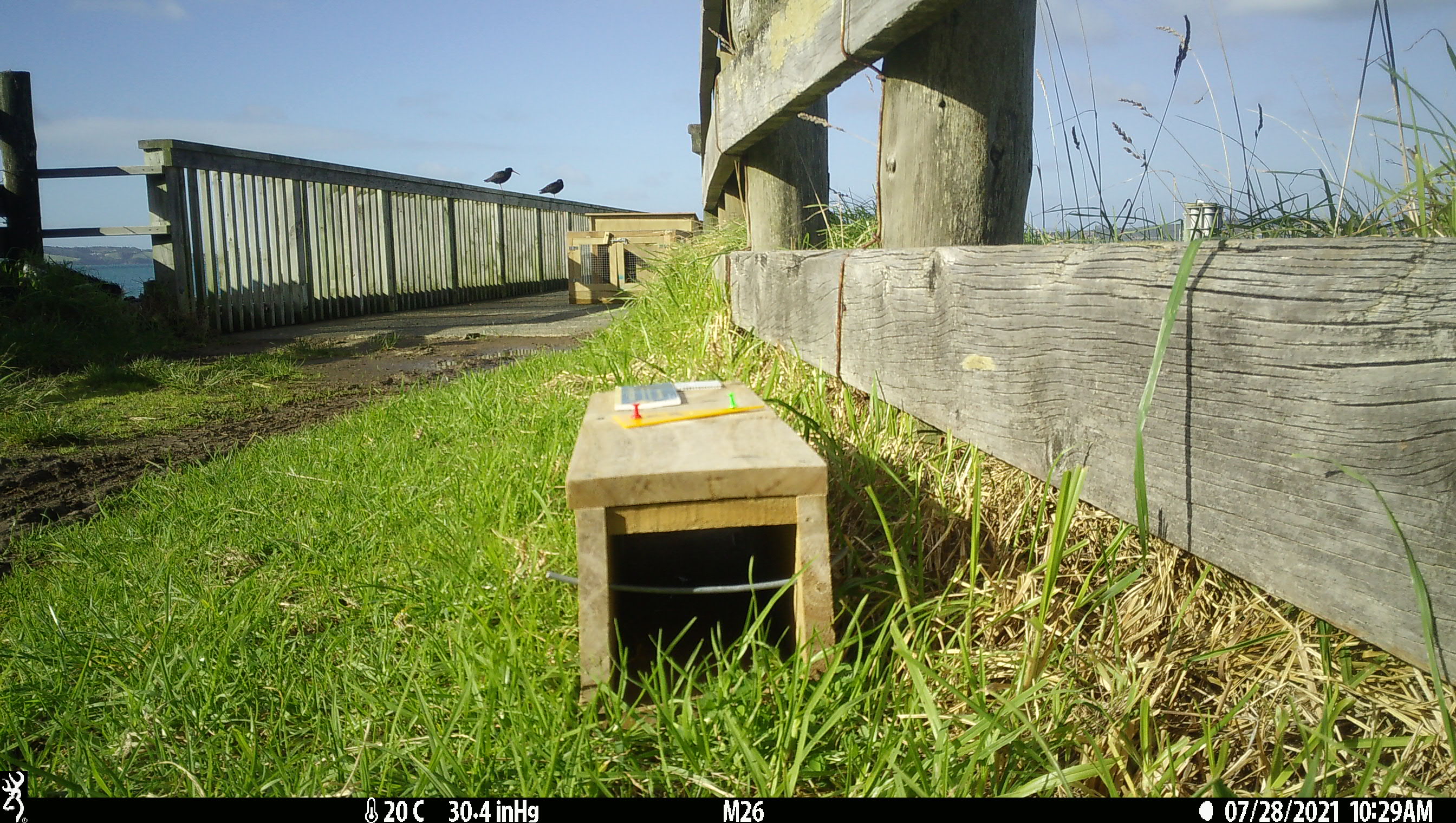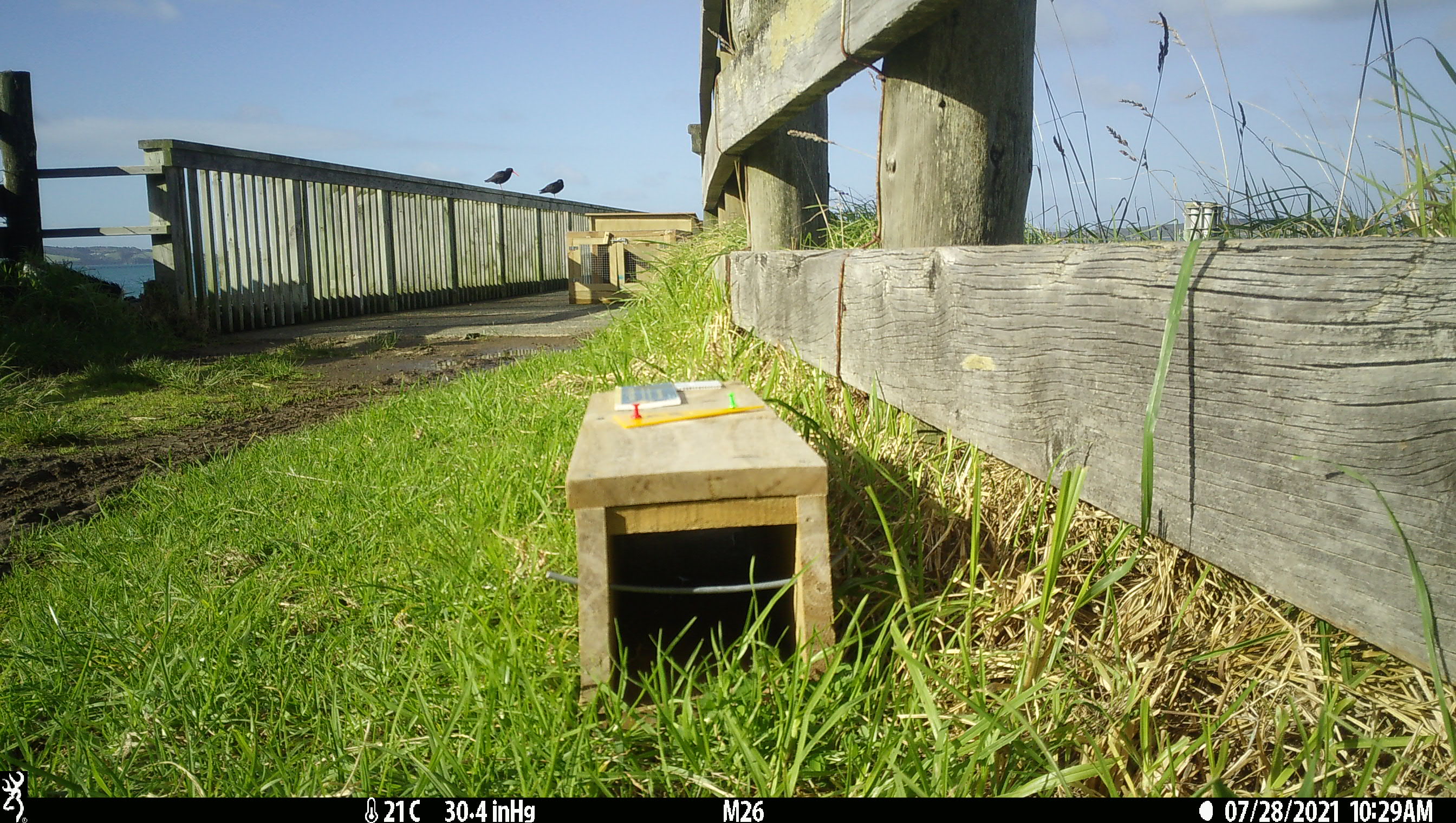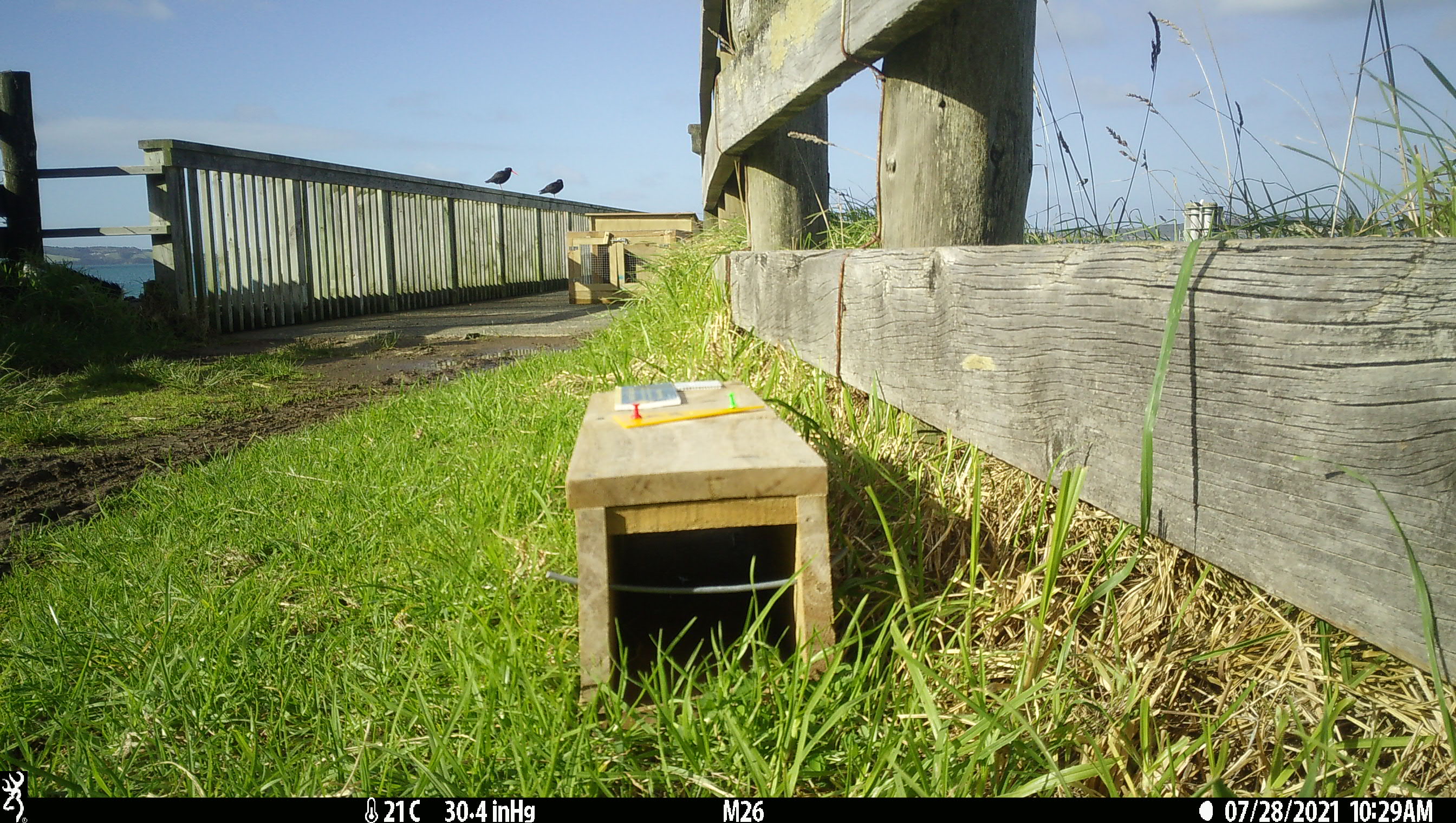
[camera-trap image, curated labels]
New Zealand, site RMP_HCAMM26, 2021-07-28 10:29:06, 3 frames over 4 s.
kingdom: Animalia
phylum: Chordata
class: Aves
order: Charadriiformes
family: Haematopodidae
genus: Haematopus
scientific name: Haematopus unicolor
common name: variable oystercatcher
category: oystercatcher